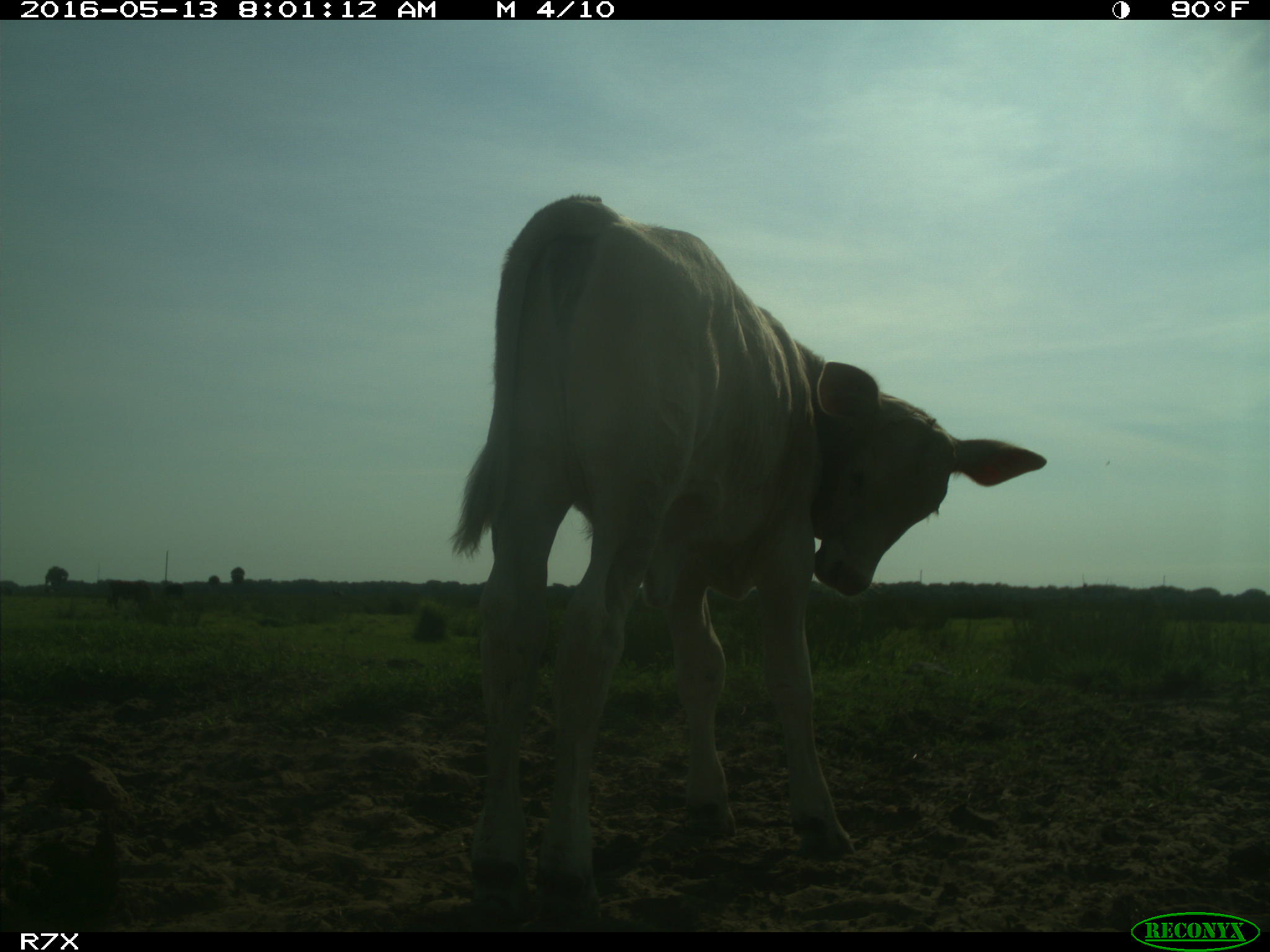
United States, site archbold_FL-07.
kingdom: Animalia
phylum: Chordata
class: Mammalia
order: Artiodactyla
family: Bovidae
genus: Bos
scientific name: Bos taurus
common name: domestic cow